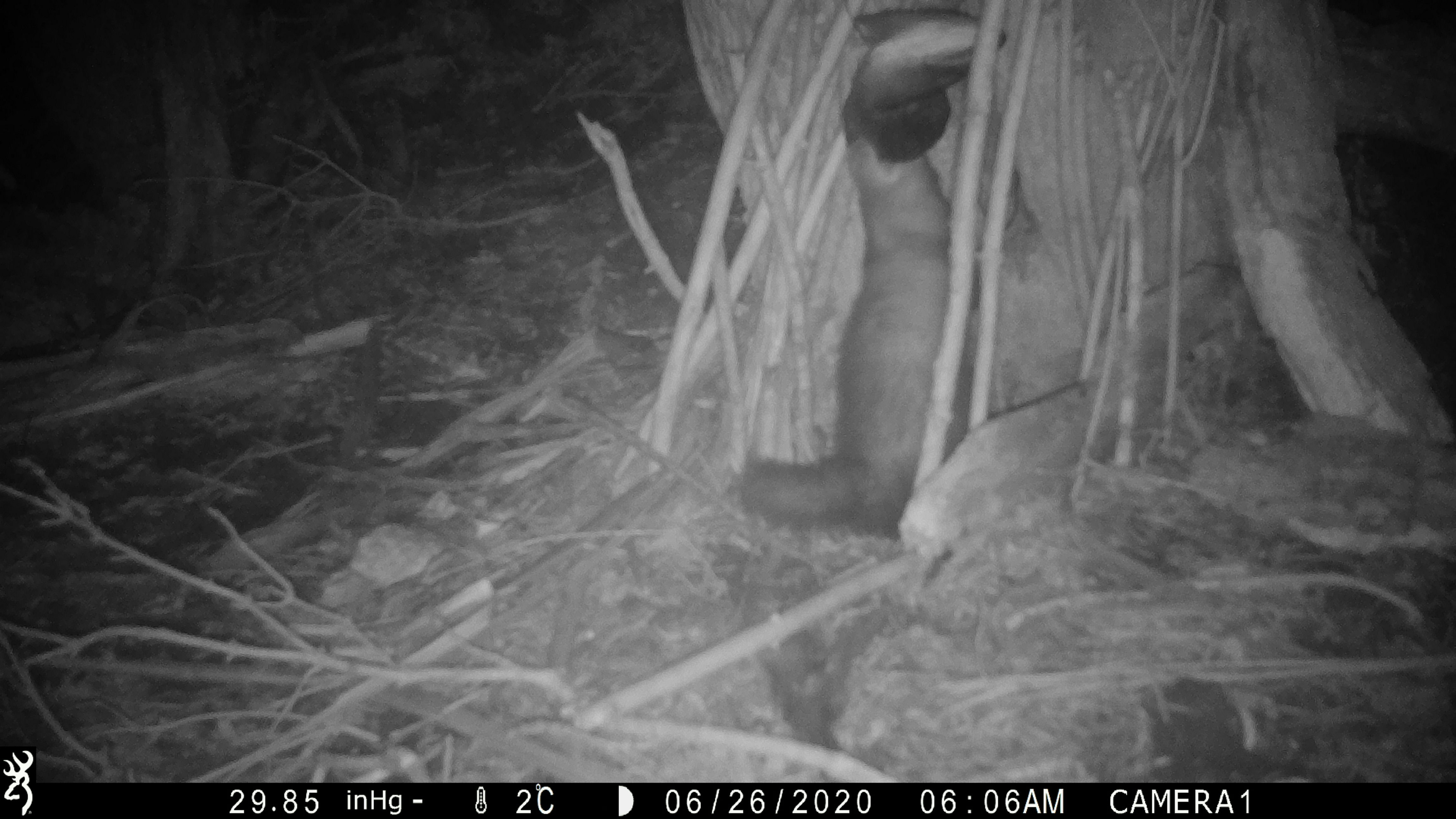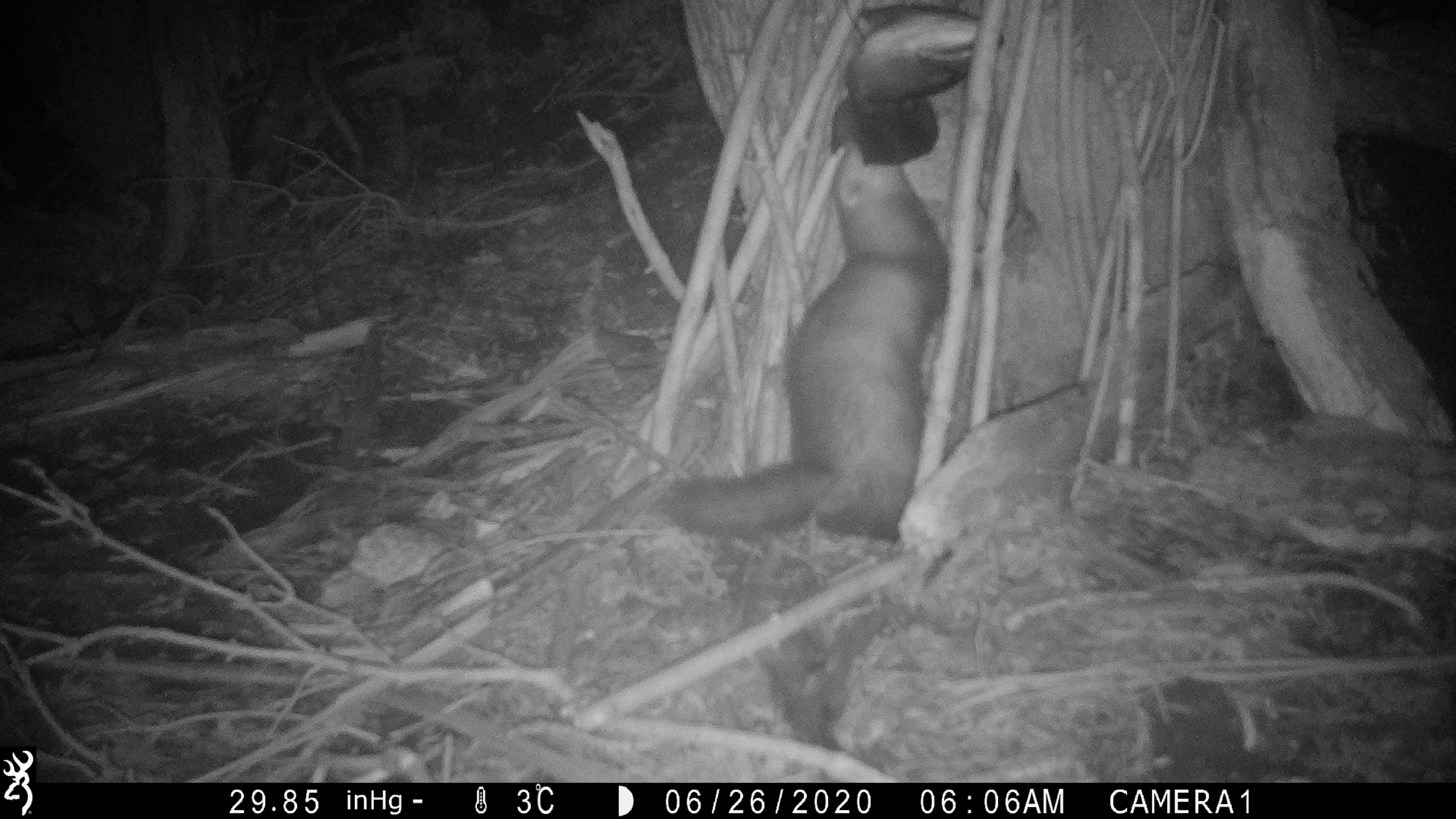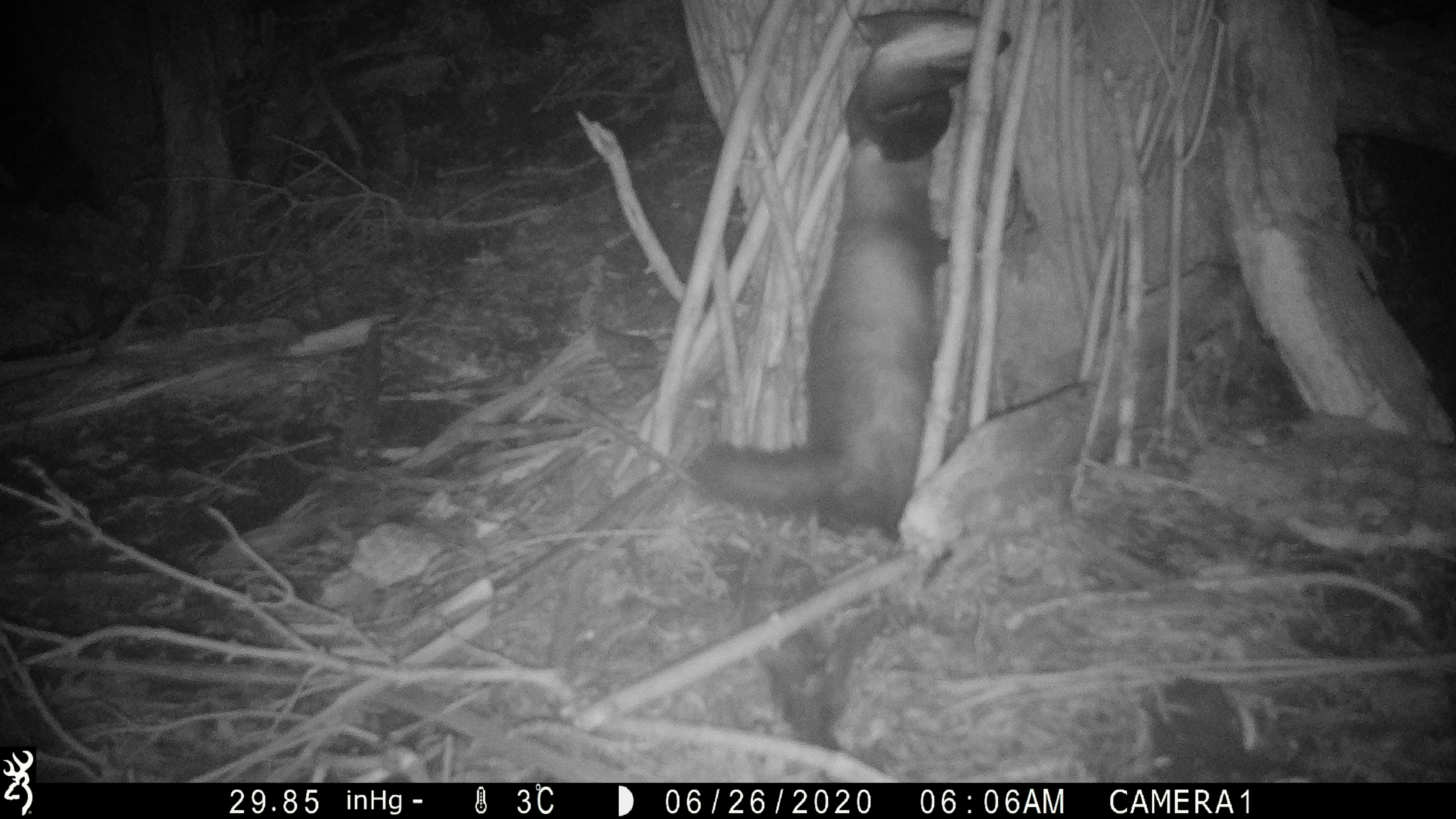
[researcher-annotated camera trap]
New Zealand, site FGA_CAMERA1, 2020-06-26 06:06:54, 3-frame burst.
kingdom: Animalia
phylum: Chordata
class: Mammalia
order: Carnivora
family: Mustelidae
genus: Mustela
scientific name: Mustela furo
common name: ferret